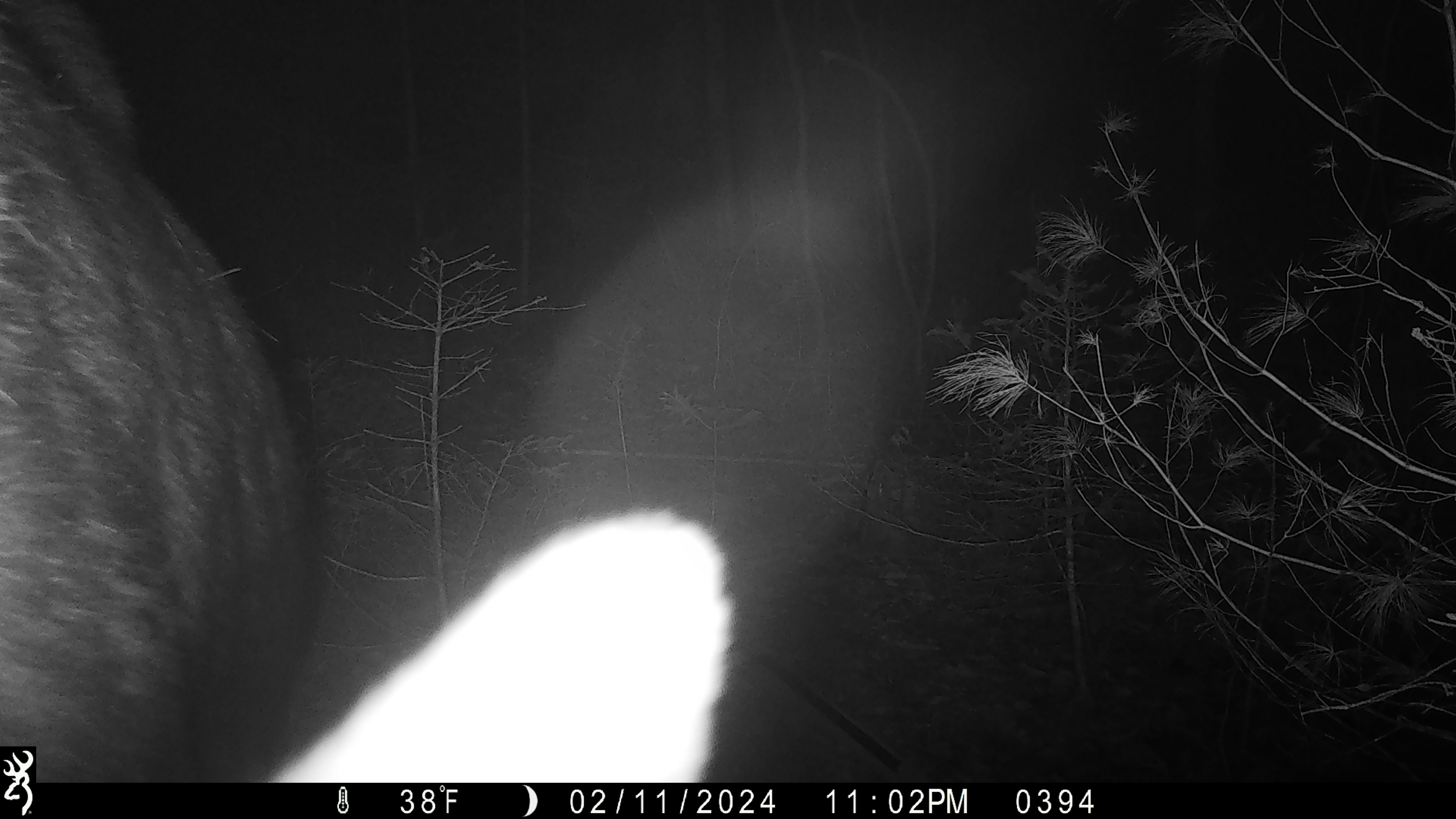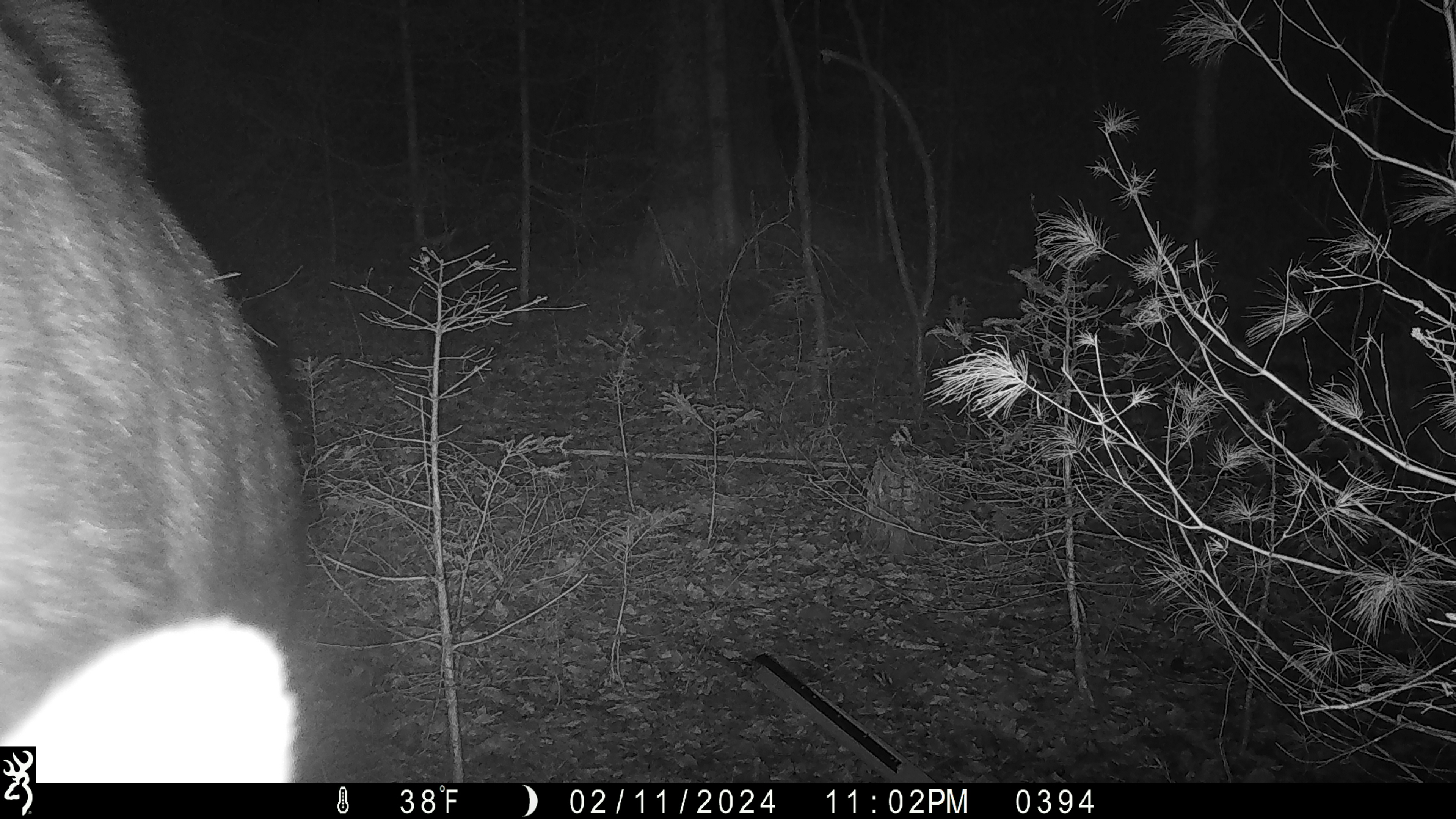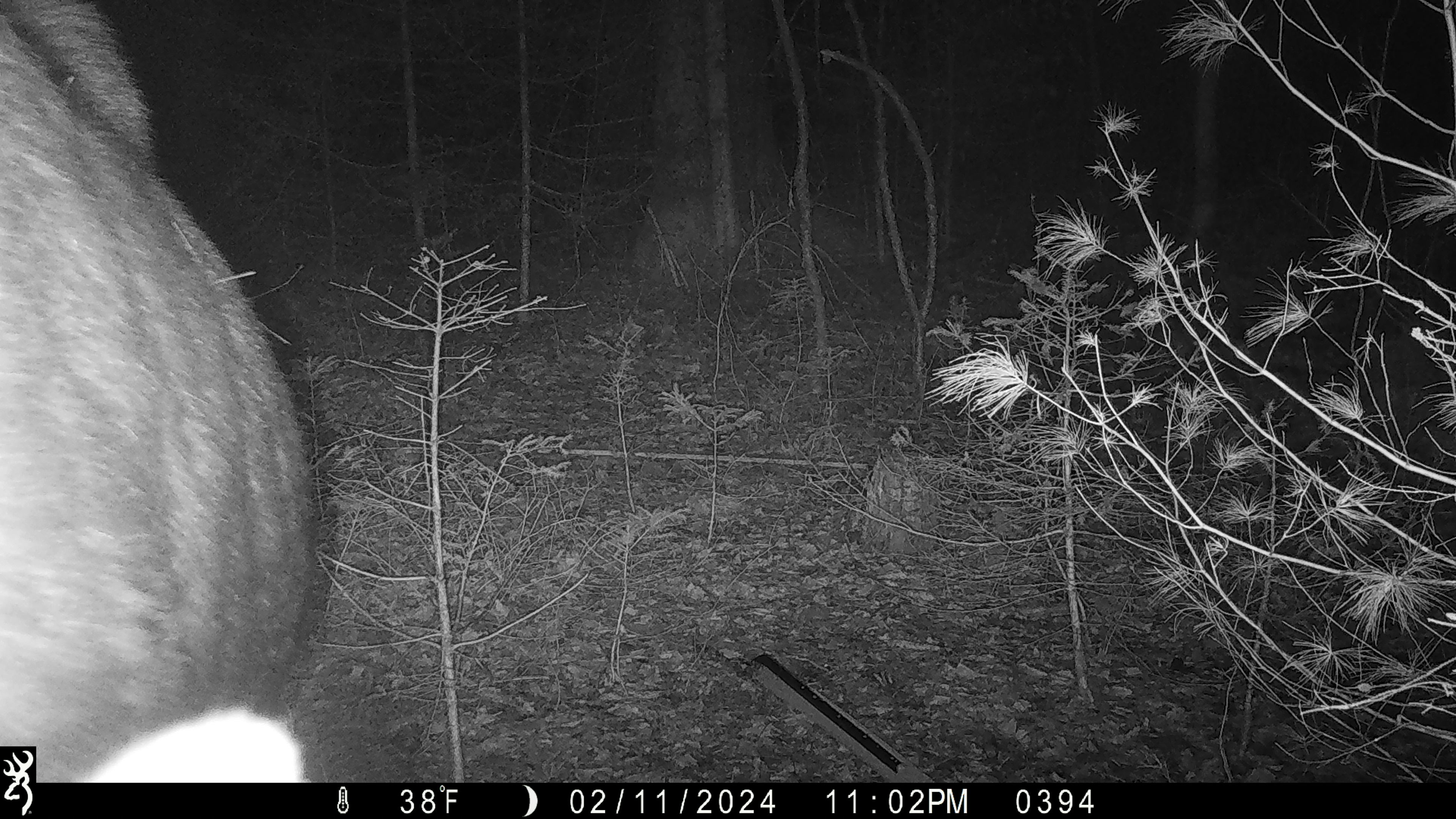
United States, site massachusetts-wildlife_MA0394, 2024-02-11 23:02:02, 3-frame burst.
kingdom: Animalia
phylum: Chordata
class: Mammalia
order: Artiodactyla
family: Cervidae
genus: Alces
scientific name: Alces alces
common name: moose